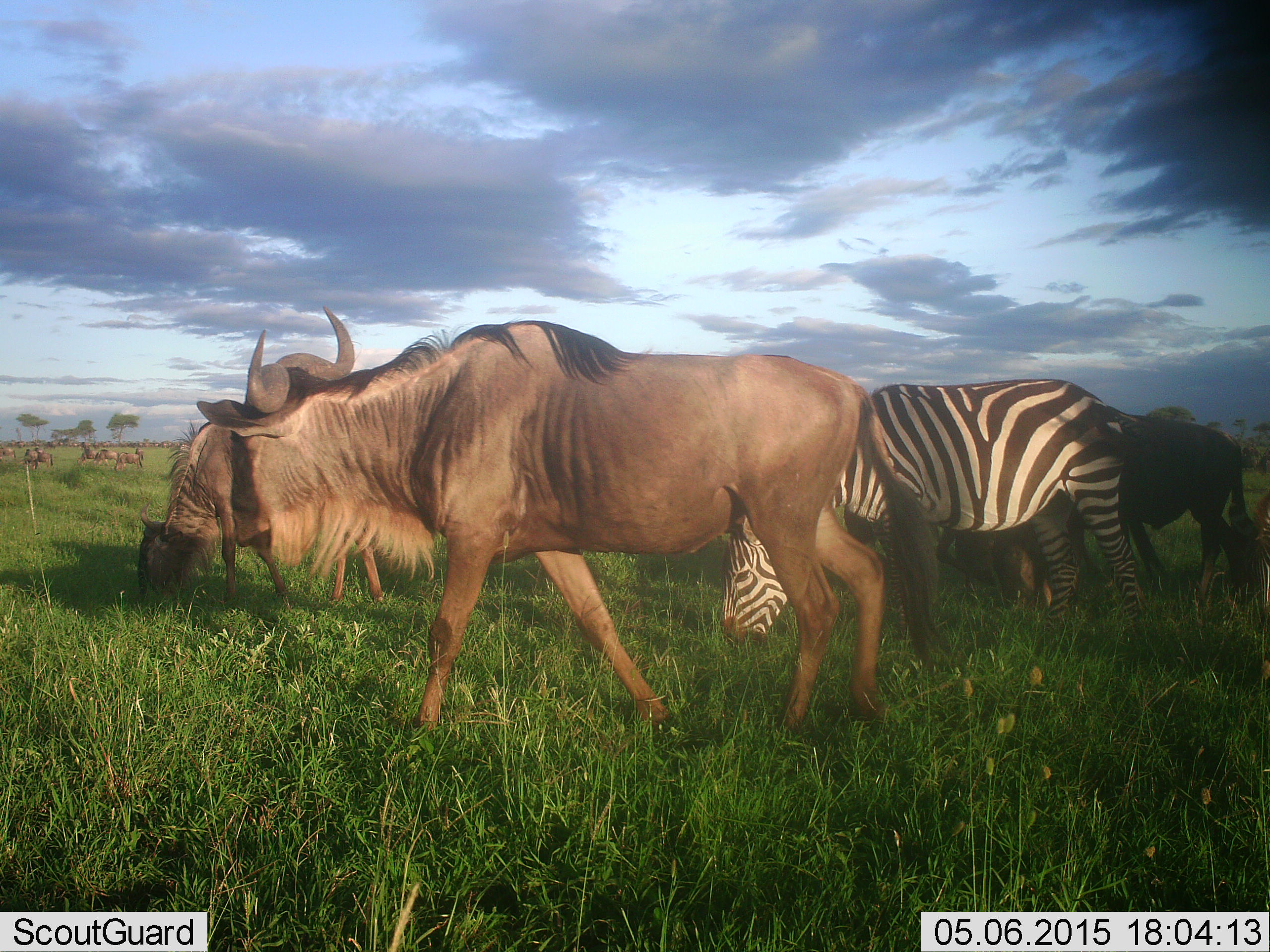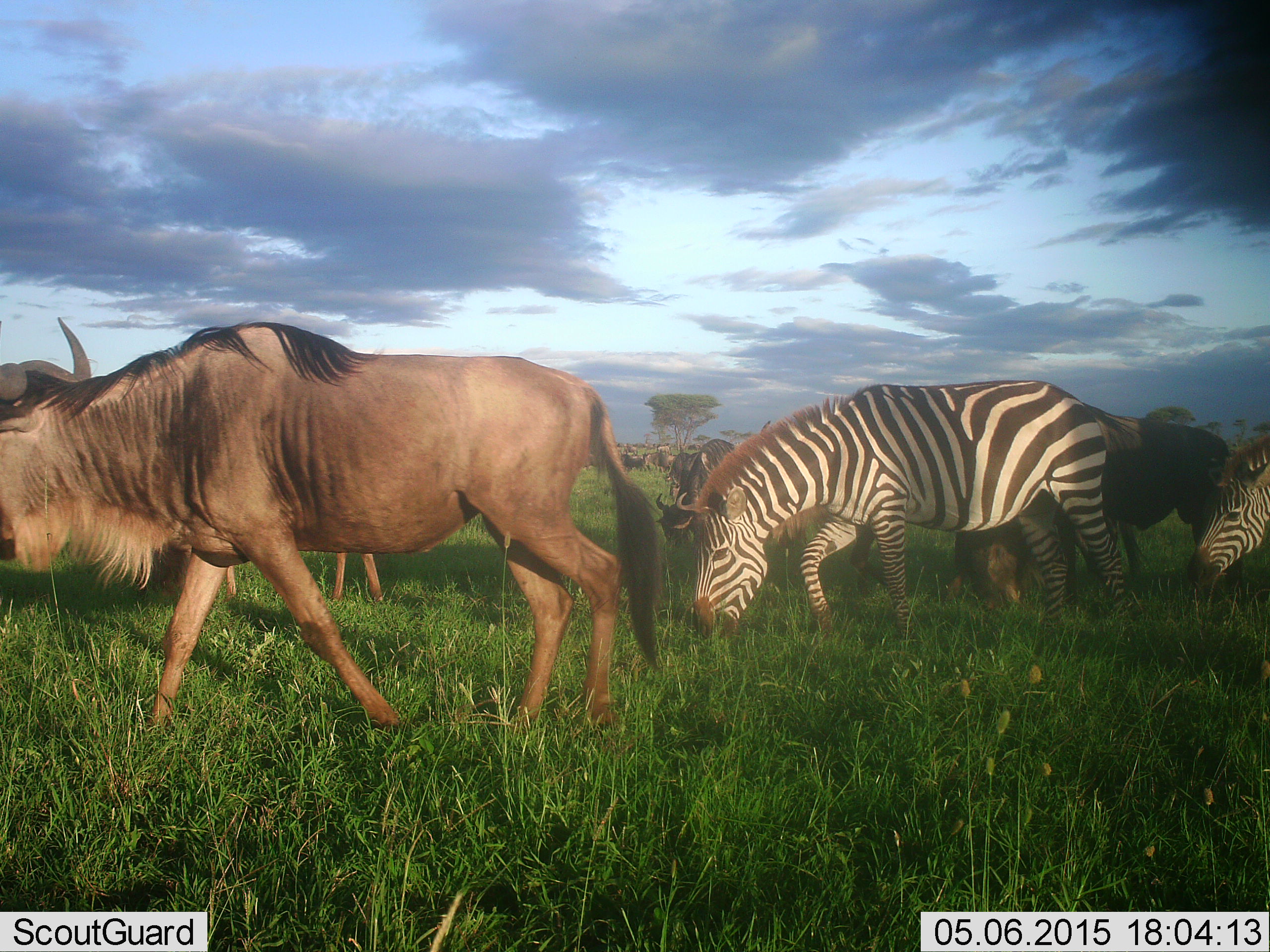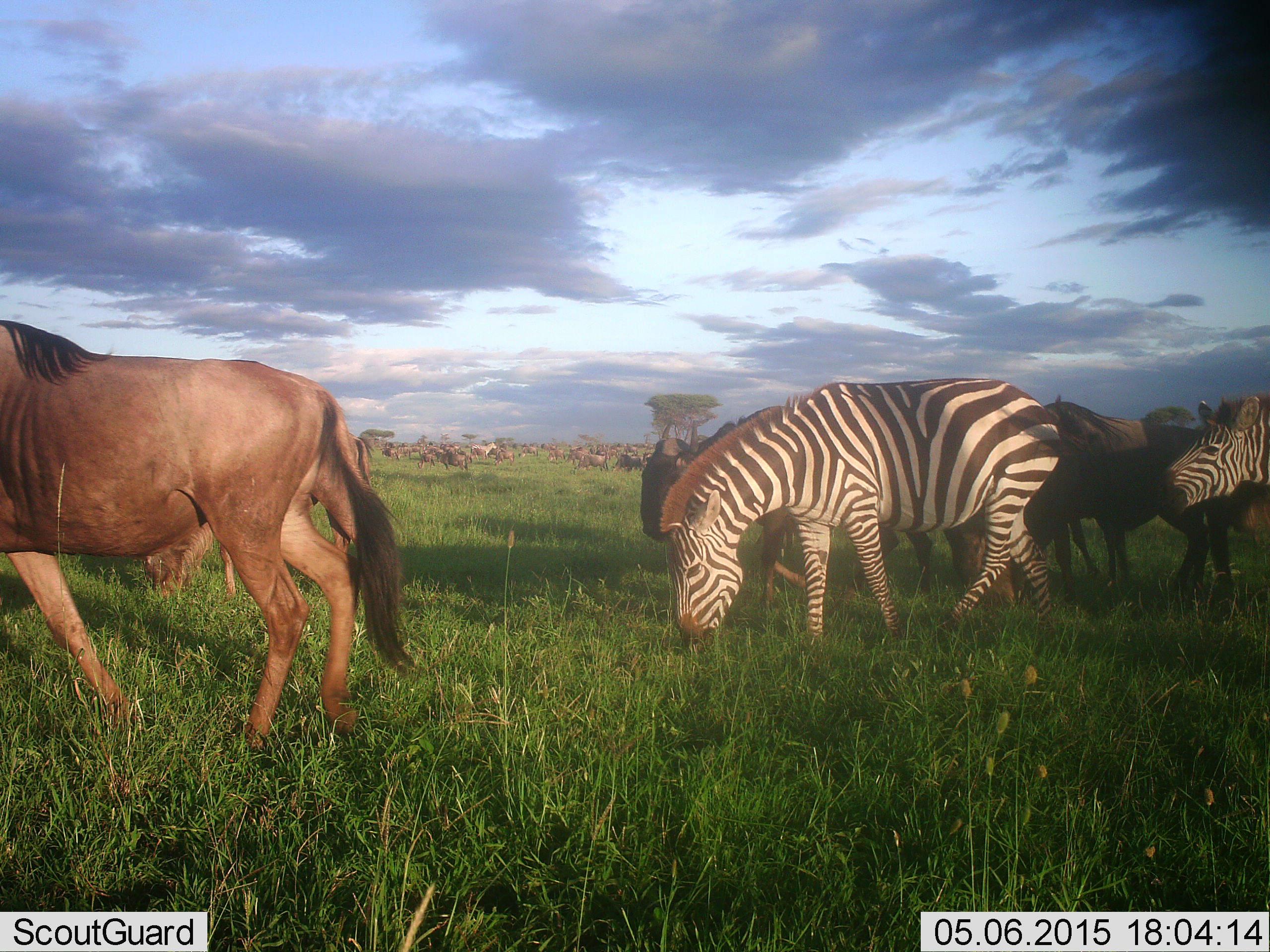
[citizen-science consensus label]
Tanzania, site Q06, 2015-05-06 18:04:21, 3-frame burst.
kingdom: Animalia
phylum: Chordata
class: Mammalia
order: Artiodactyla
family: Bovidae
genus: Connochaetes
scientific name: Connochaetes taurinus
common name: blue wildebeest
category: wildebeest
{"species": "wildebeest (blue wildebeest) (Connochaetes taurinus)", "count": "11-50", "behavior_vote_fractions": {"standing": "27%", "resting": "9%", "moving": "91%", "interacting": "9%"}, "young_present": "0%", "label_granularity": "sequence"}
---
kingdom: Animalia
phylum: Chordata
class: Mammalia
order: Perissodactyla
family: Equidae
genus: Equus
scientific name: Equus quagga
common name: plains zebra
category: zebra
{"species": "zebra (plains zebra) (Equus quagga)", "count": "2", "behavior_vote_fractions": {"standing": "20%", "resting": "0%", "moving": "70%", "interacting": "0%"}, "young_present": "0%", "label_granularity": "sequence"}